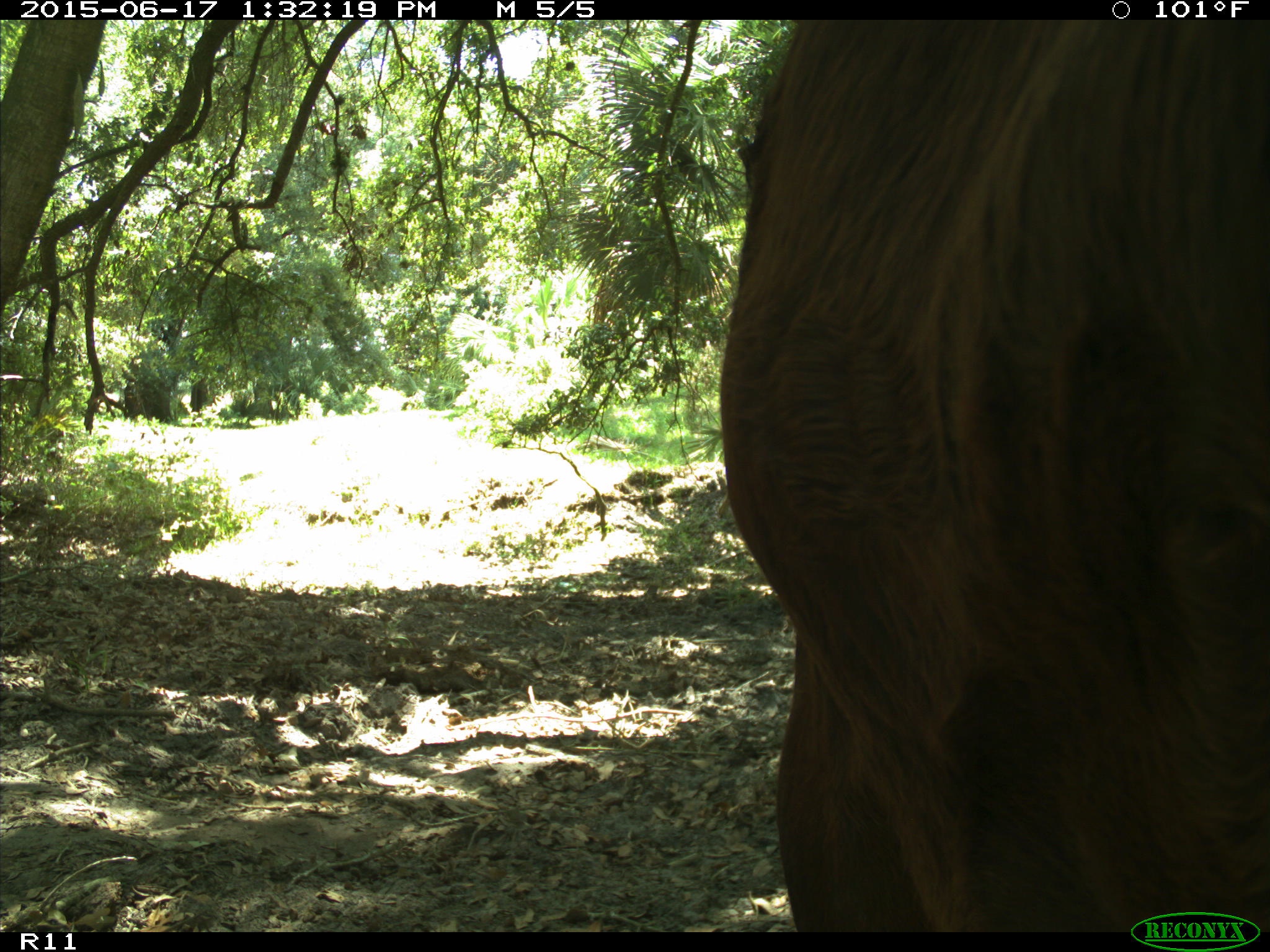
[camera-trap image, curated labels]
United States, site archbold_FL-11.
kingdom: Animalia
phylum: Chordata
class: Mammalia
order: Artiodactyla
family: Bovidae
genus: Bos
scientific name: Bos taurus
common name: domestic cow